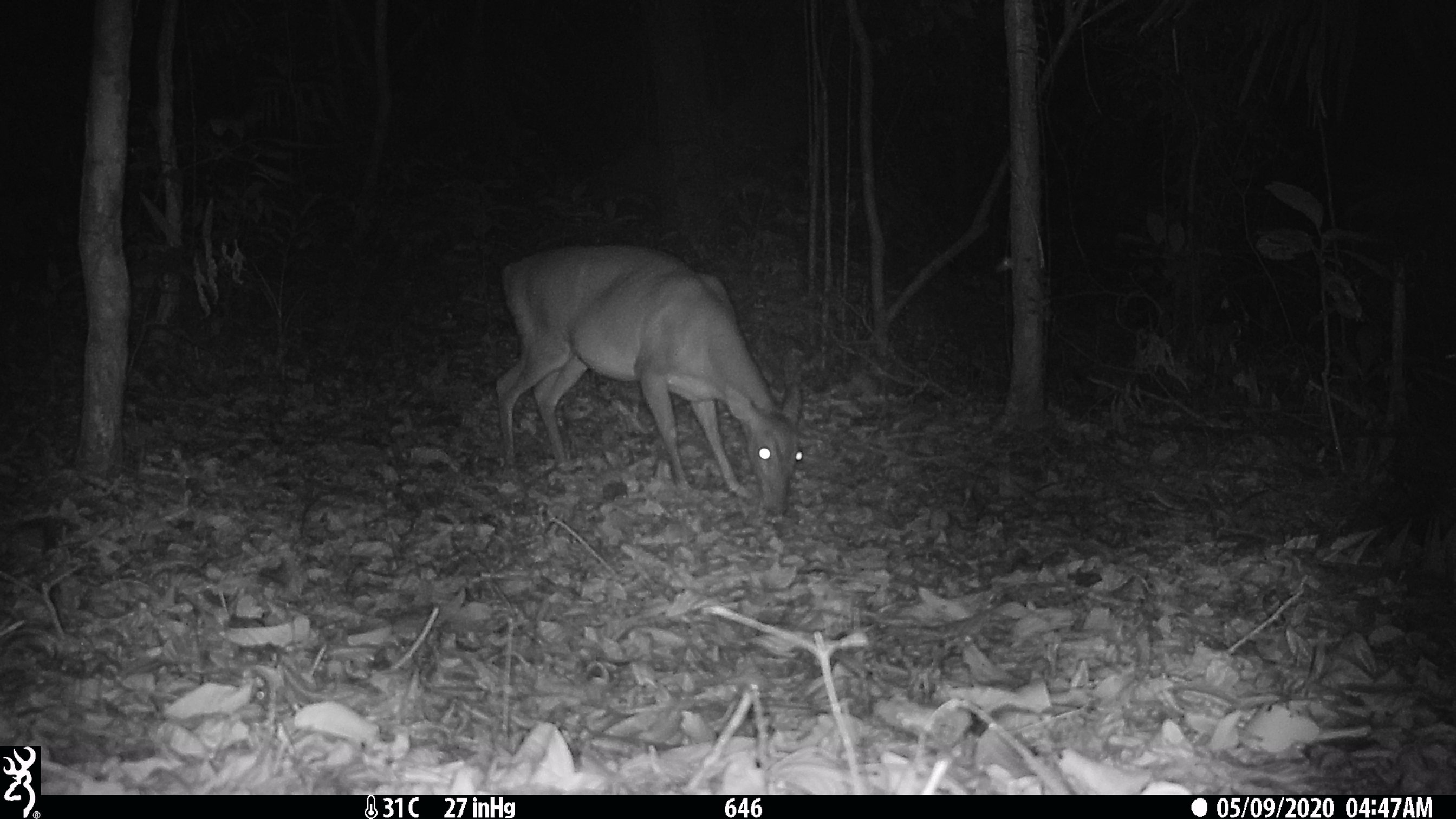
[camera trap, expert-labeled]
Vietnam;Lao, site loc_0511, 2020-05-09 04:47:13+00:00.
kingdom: Animalia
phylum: Chordata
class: Mammalia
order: Artiodactyla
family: Cervidae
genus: Muntiacus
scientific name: Muntiacus vuquangensis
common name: large-antlered muntjac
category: large antlered muntjac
Large antlered muntjac (large-antlered muntjac) (Muntiacus vuquangensis). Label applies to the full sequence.